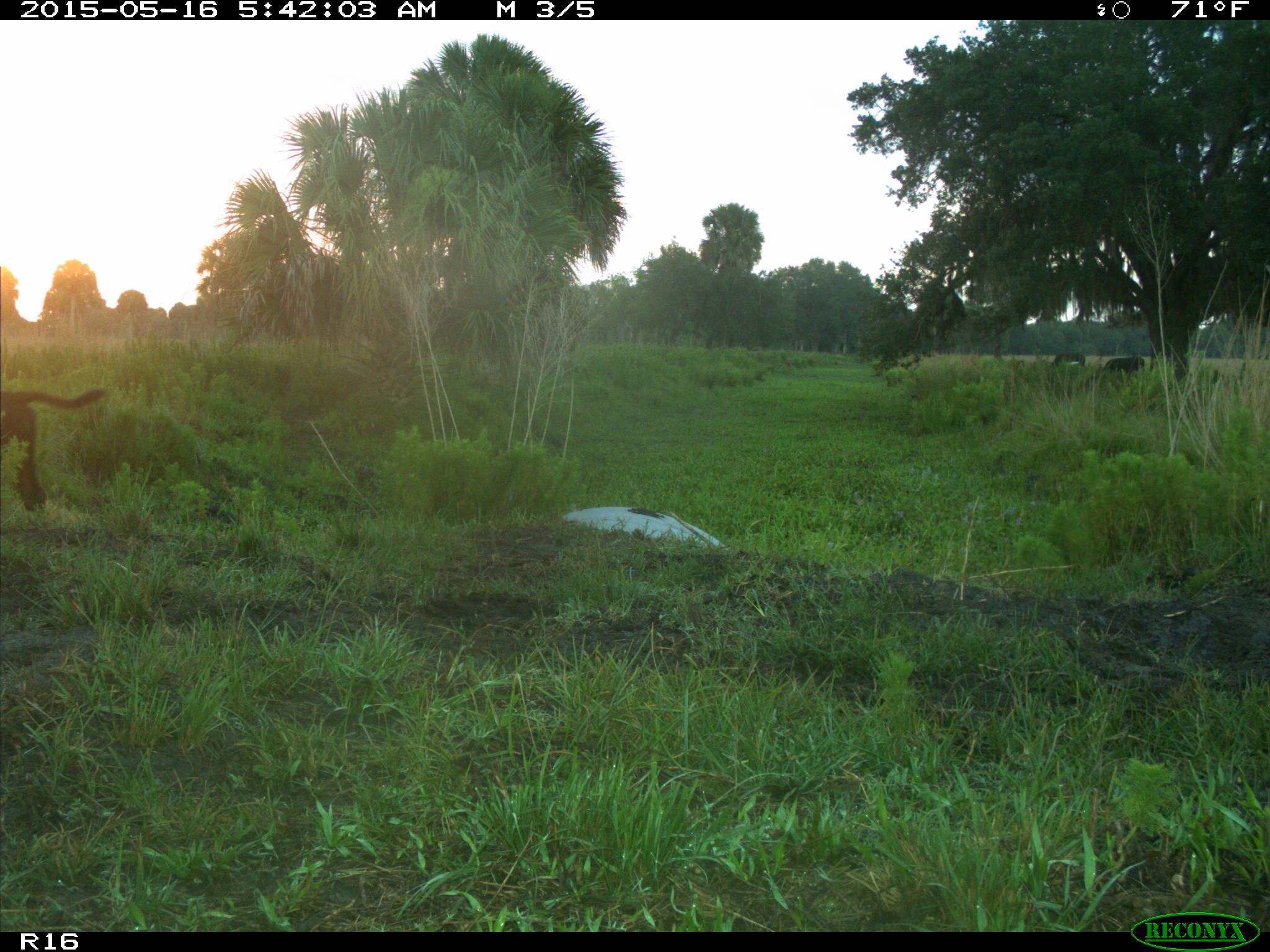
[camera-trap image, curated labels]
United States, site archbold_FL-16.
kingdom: Animalia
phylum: Chordata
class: Mammalia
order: Artiodactyla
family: Bovidae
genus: Bos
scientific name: Bos taurus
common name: domestic cow